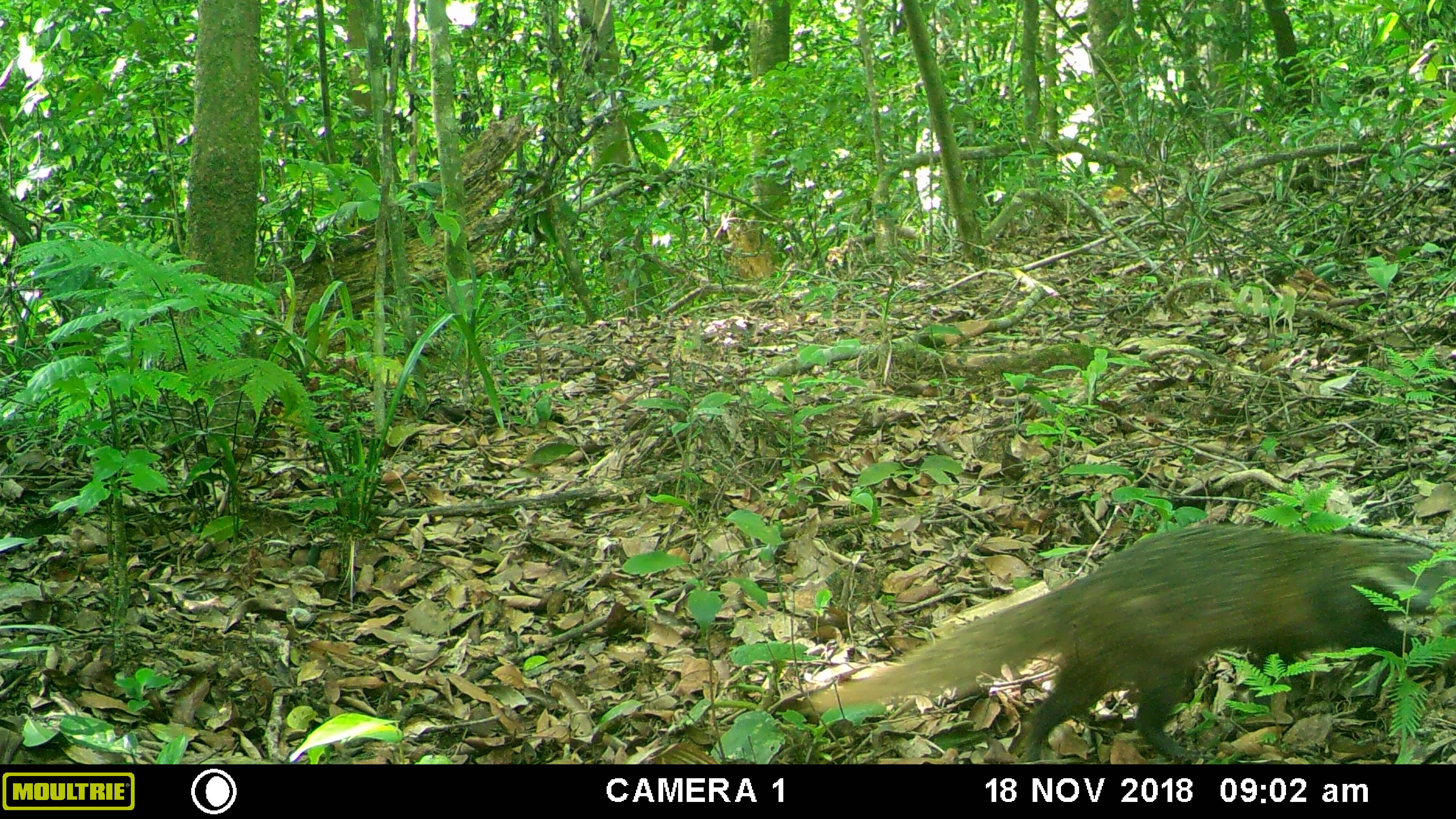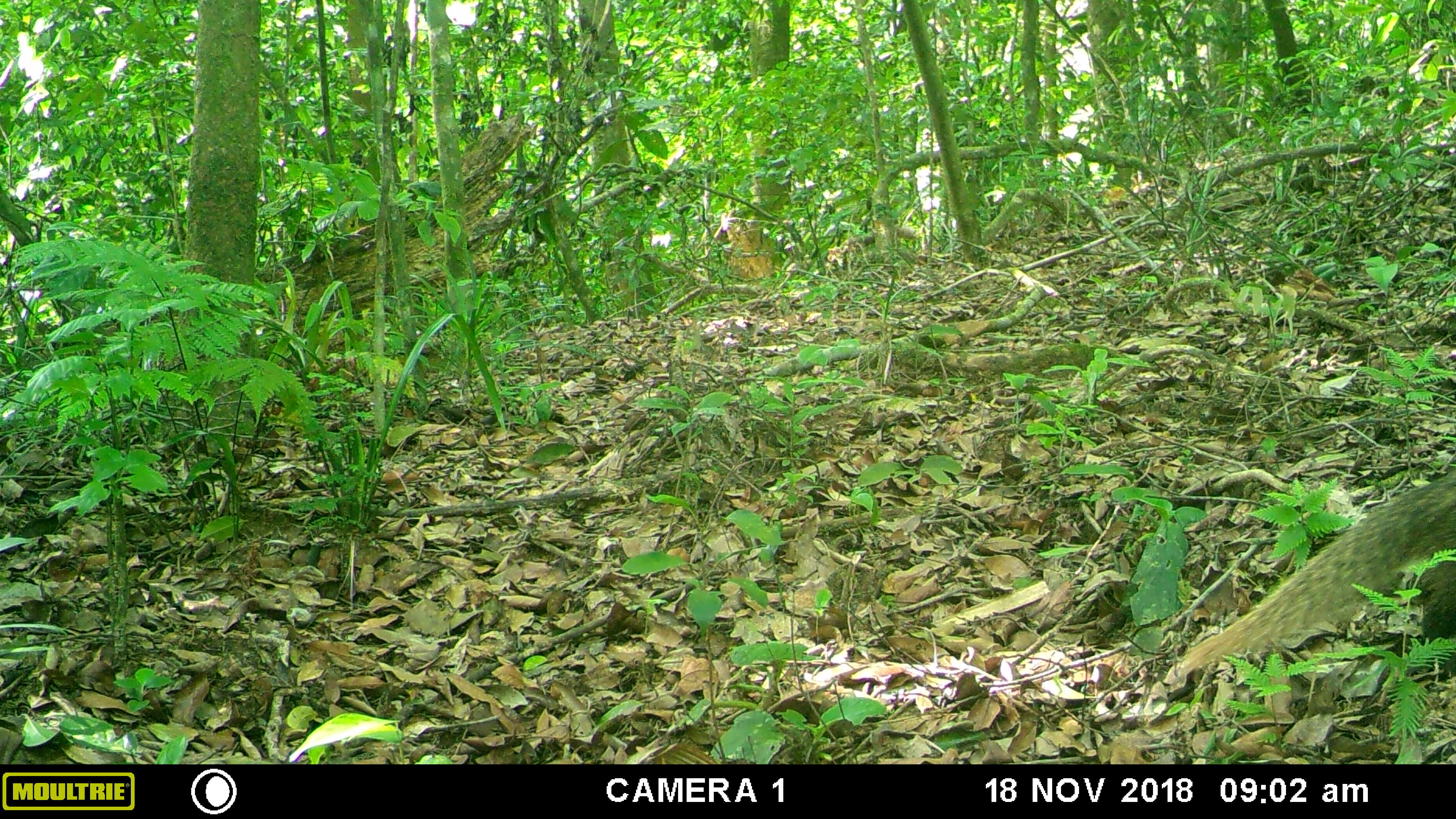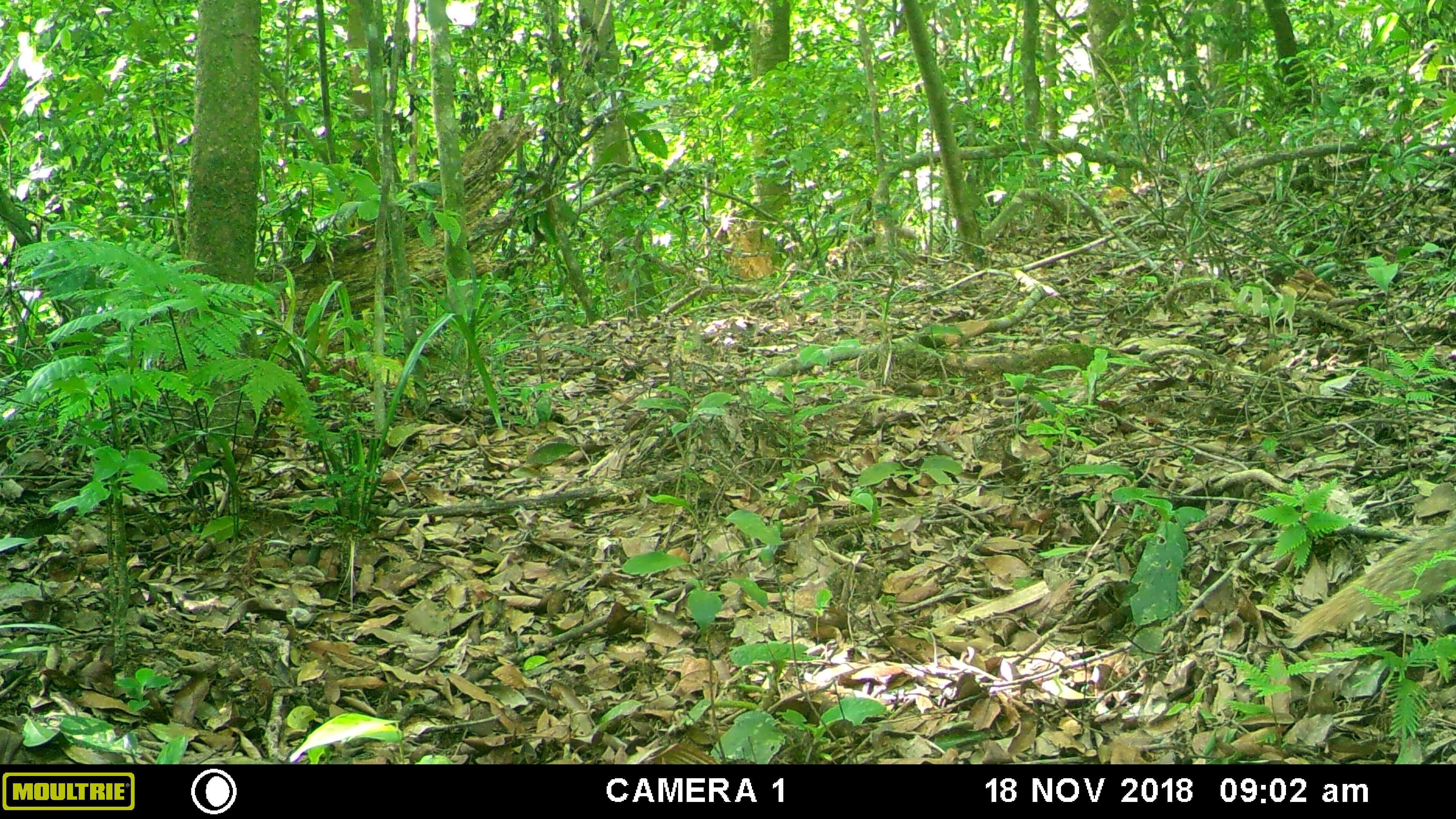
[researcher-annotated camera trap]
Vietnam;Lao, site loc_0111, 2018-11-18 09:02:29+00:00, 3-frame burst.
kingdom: Animalia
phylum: Chordata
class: Mammalia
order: Carnivora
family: Herpestidae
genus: Urva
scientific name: Urva urva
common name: crab-eating mongoose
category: crab eating mongoose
Crab eating mongoose (crab-eating mongoose) (Urva urva). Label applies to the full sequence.